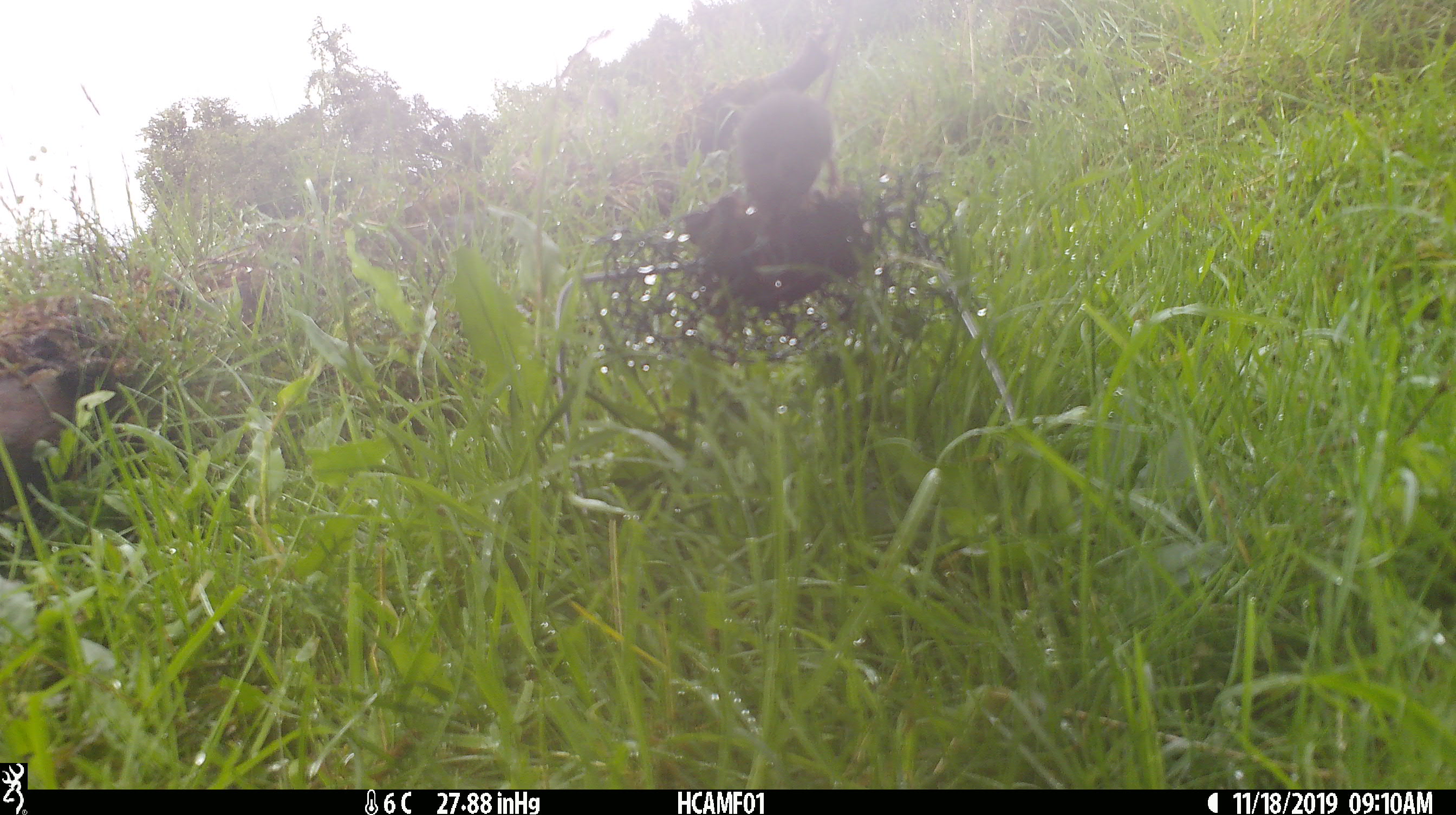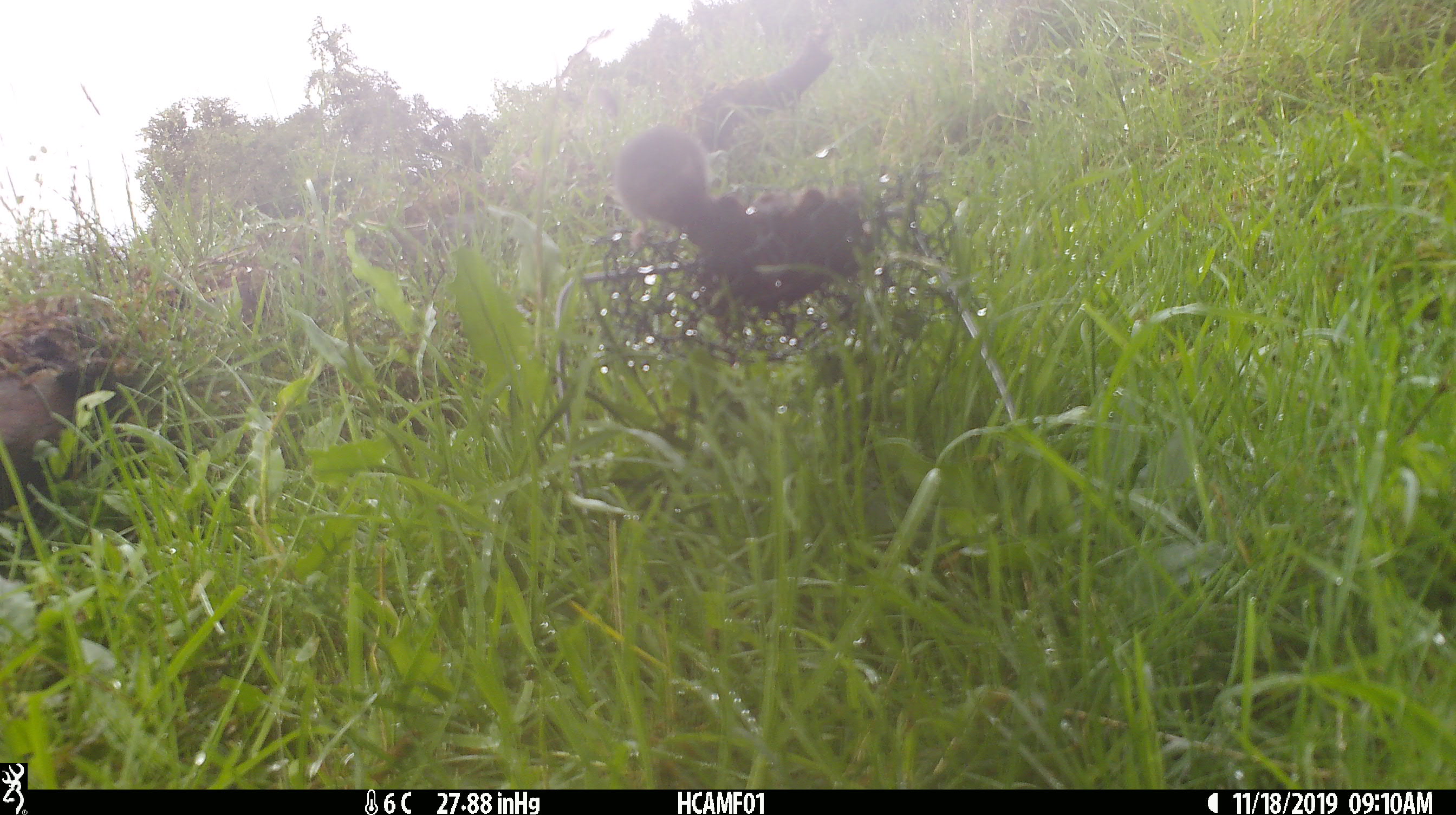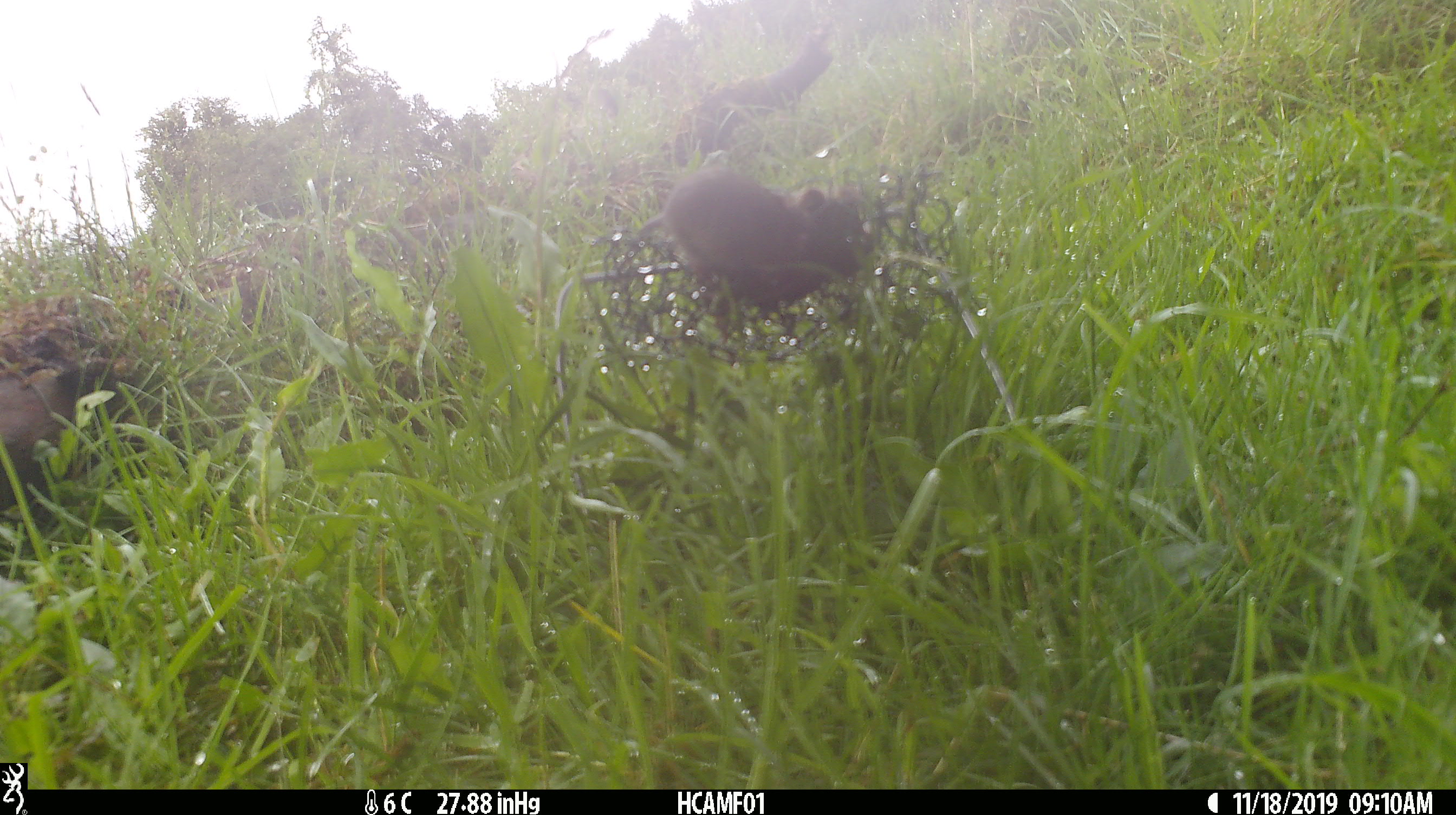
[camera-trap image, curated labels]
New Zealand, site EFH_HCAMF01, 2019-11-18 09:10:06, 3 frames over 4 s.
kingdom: Animalia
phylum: Chordata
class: Mammalia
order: Rodentia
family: Muridae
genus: Mus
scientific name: Mus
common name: mouse